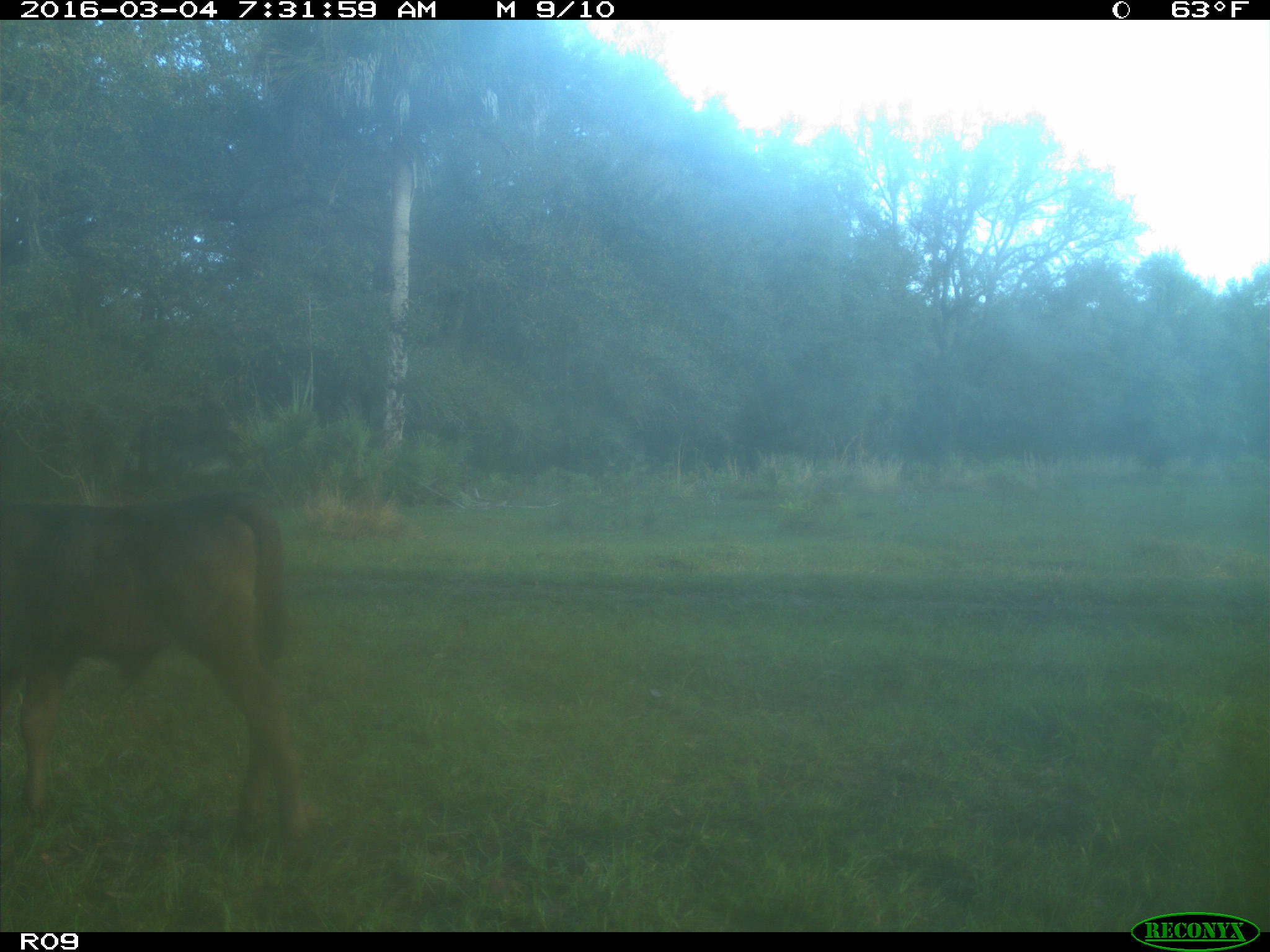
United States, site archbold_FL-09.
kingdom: Animalia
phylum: Chordata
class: Mammalia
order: Artiodactyla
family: Bovidae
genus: Bos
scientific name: Bos taurus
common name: domestic cow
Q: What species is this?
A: Bos taurus (domestic cow).